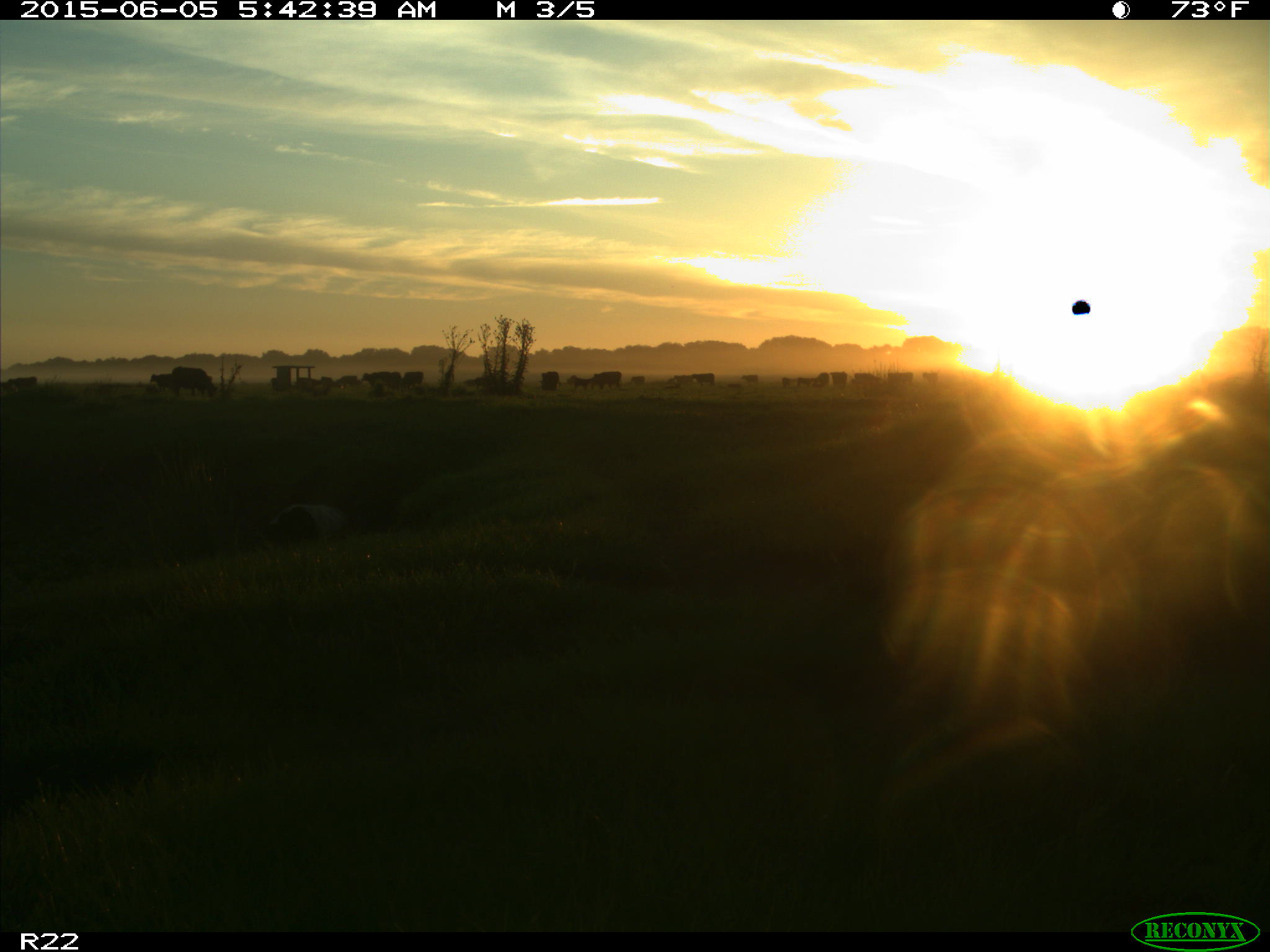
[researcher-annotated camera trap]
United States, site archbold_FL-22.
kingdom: Animalia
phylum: Chordata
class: Mammalia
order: Artiodactyla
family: Bovidae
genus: Bos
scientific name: Bos taurus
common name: domestic cow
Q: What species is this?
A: Bos taurus (domestic cow).